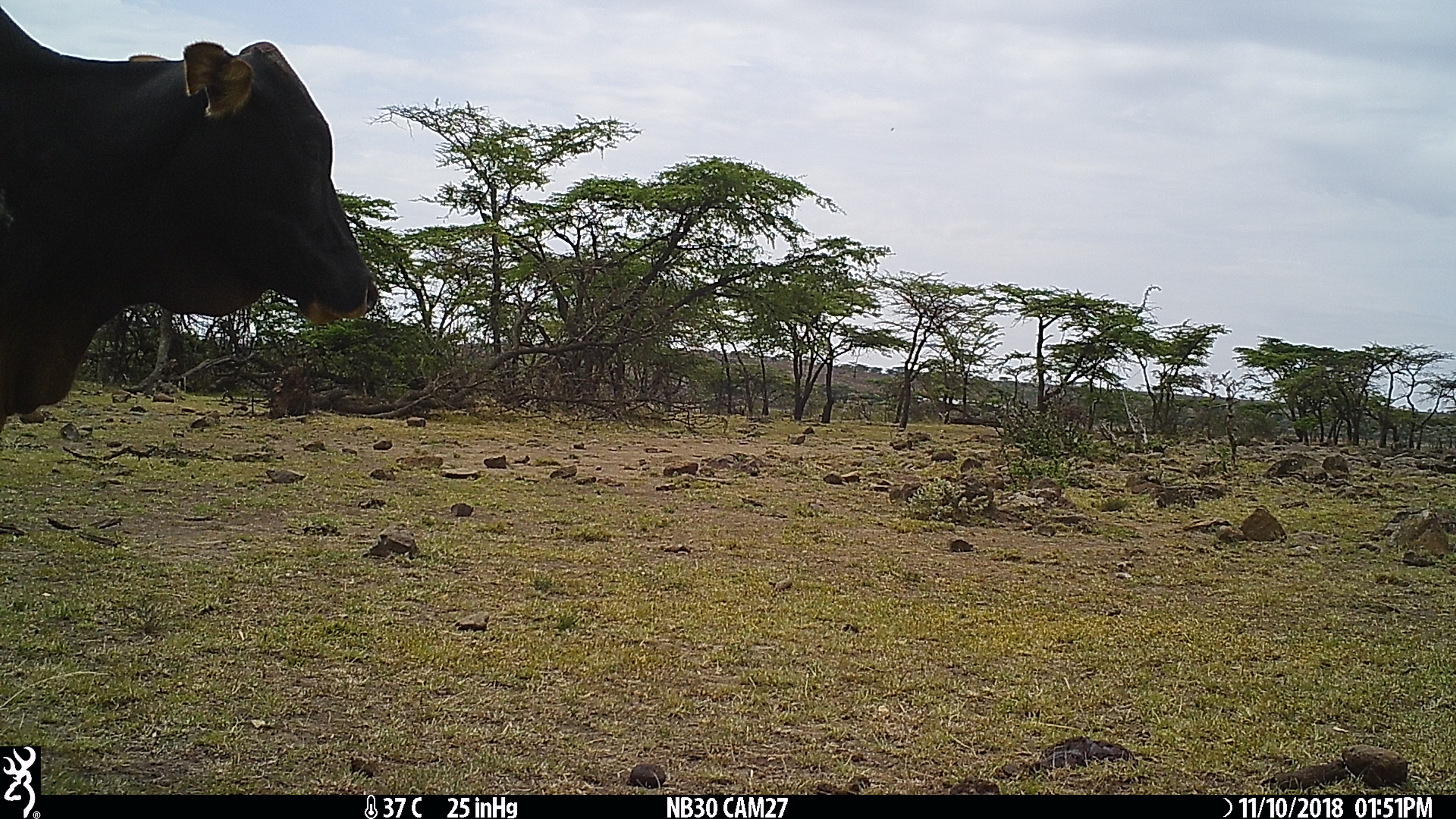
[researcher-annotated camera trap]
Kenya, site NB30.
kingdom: Animalia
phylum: Chordata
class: Mammalia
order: Artiodactyla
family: Bovidae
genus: Bos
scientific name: Bos taurus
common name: cattle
Cattle (Bos taurus).